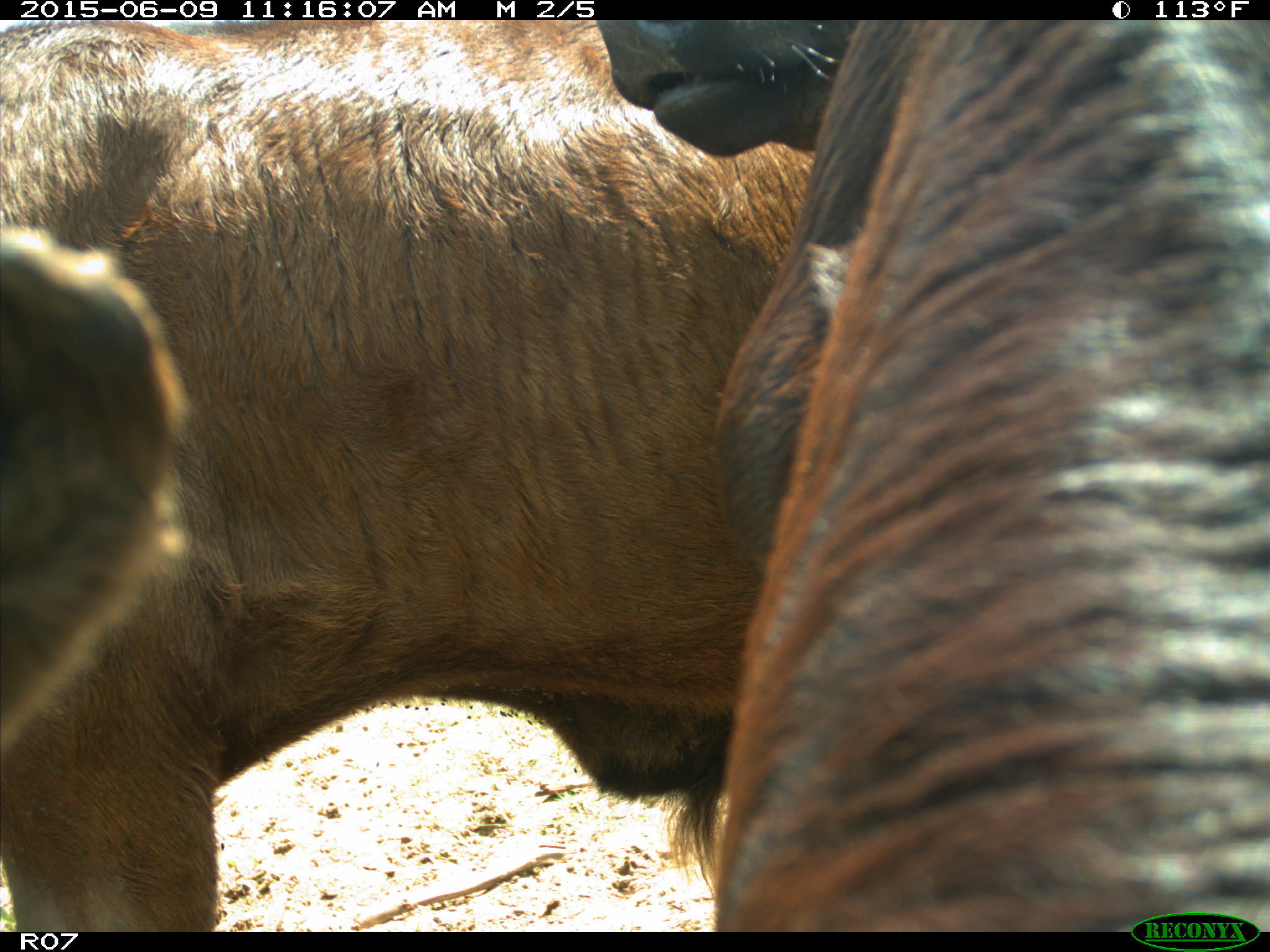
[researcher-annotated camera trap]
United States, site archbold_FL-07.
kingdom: Animalia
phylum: Chordata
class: Mammalia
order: Artiodactyla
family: Bovidae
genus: Bos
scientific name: Bos taurus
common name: domestic cow